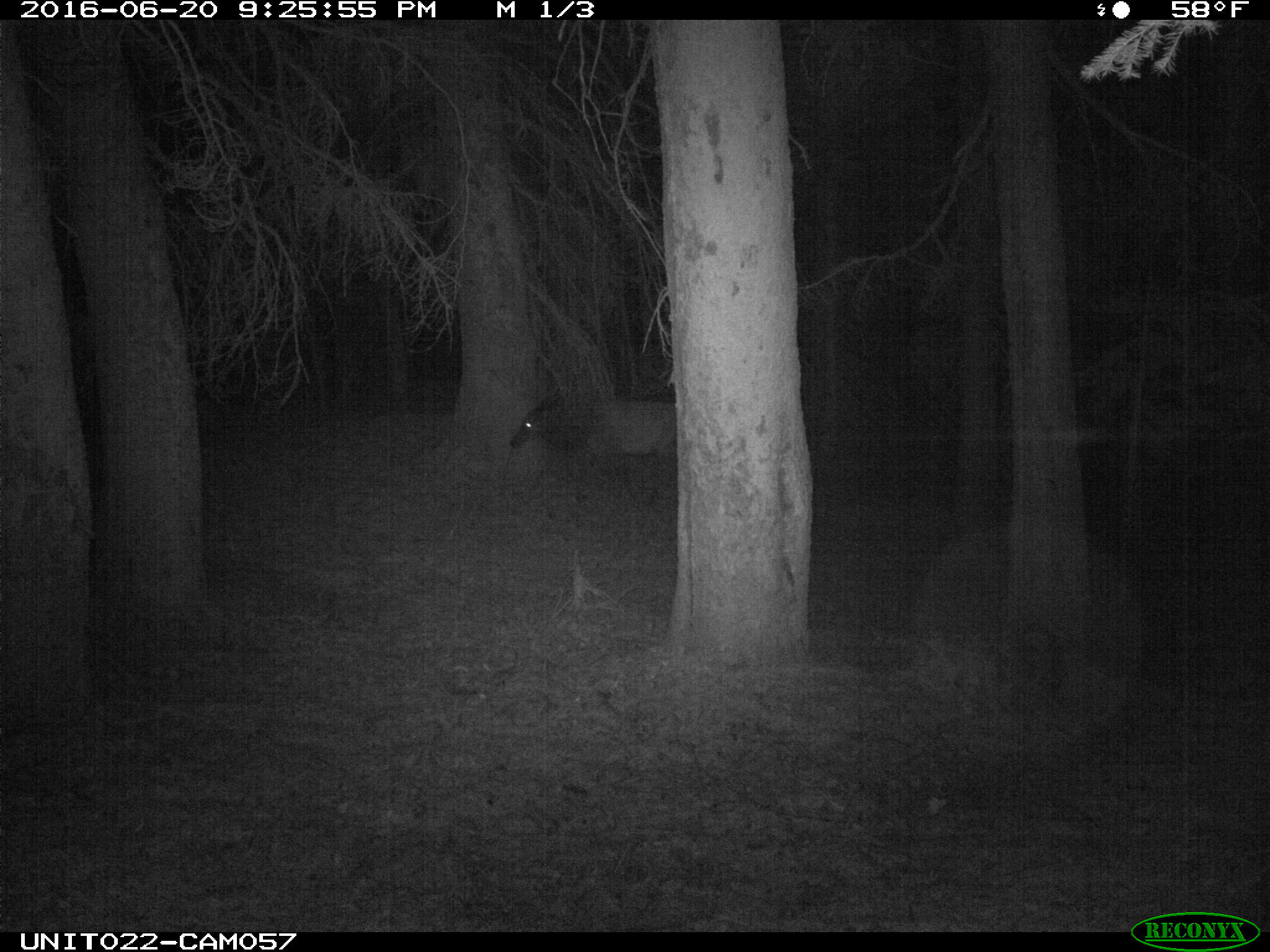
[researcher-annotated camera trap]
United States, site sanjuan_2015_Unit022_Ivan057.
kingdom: Animalia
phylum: Chordata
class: Mammalia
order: Artiodactyla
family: Cervidae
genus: Cervus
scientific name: Cervus elaphus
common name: red deer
Cervus elaphus (red deer).